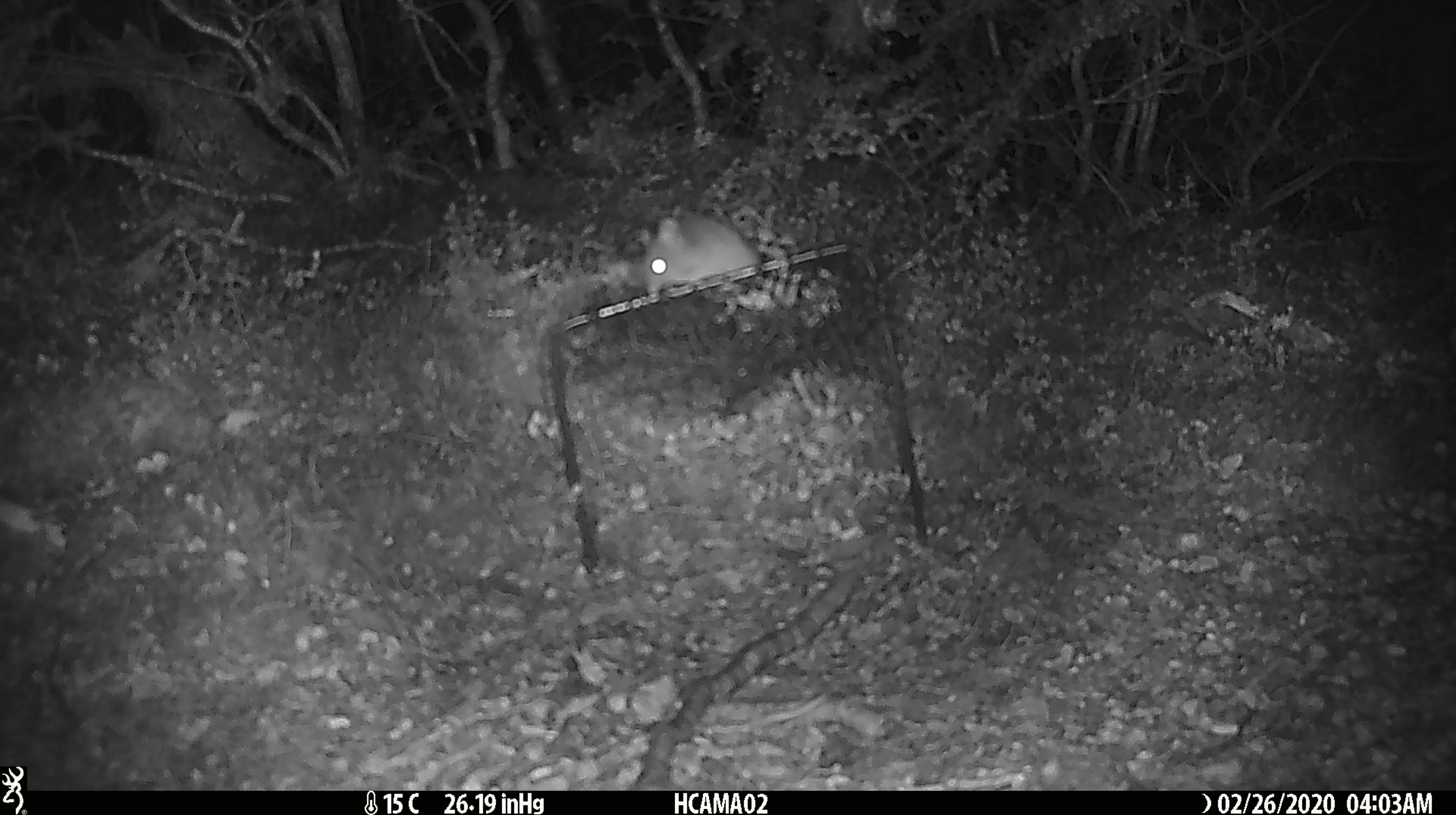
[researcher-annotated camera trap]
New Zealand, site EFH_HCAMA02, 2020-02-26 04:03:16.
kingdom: Animalia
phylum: Chordata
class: Mammalia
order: Rodentia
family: Muridae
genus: Mus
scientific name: Mus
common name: mouse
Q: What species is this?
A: Mouse (Mus).